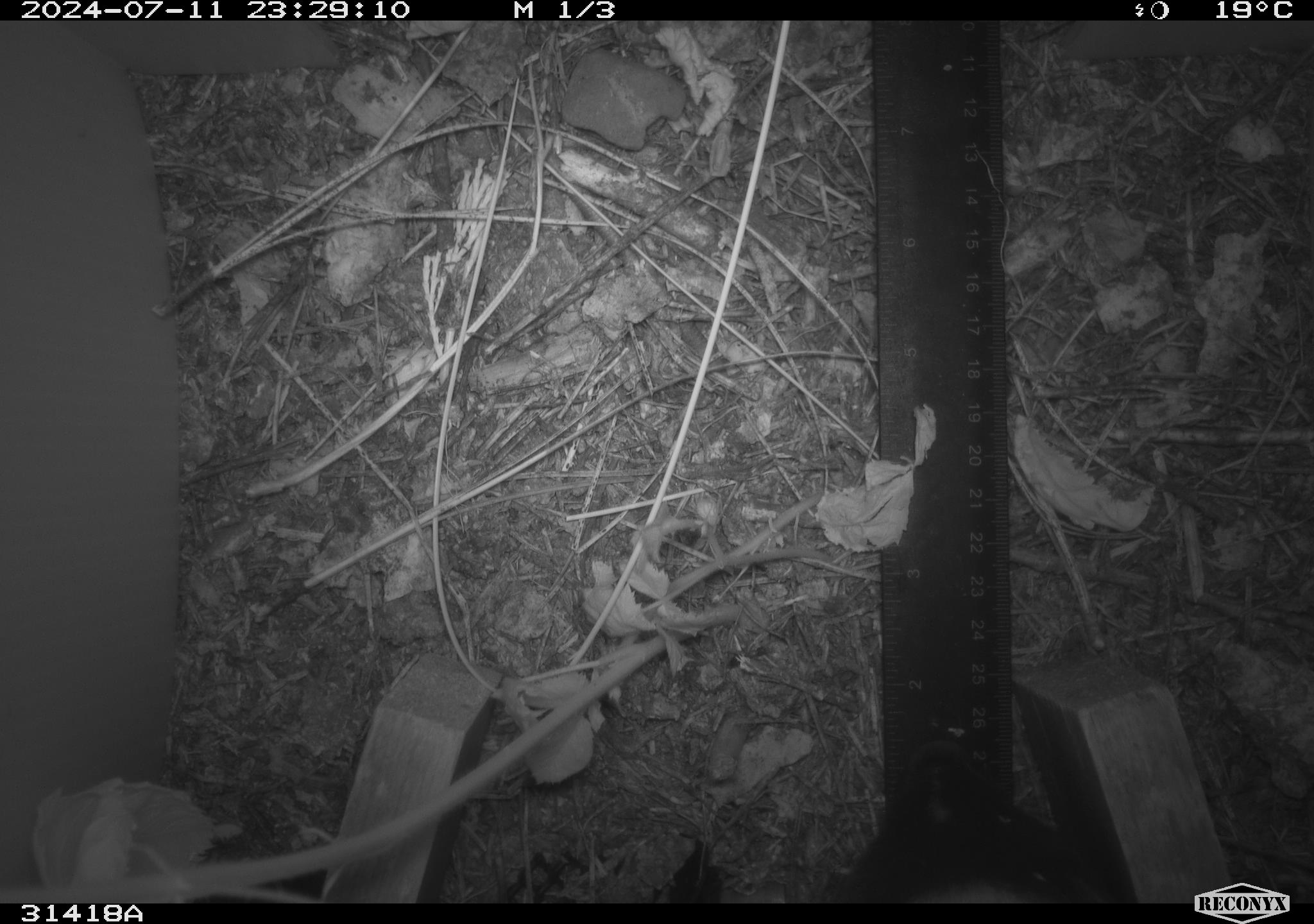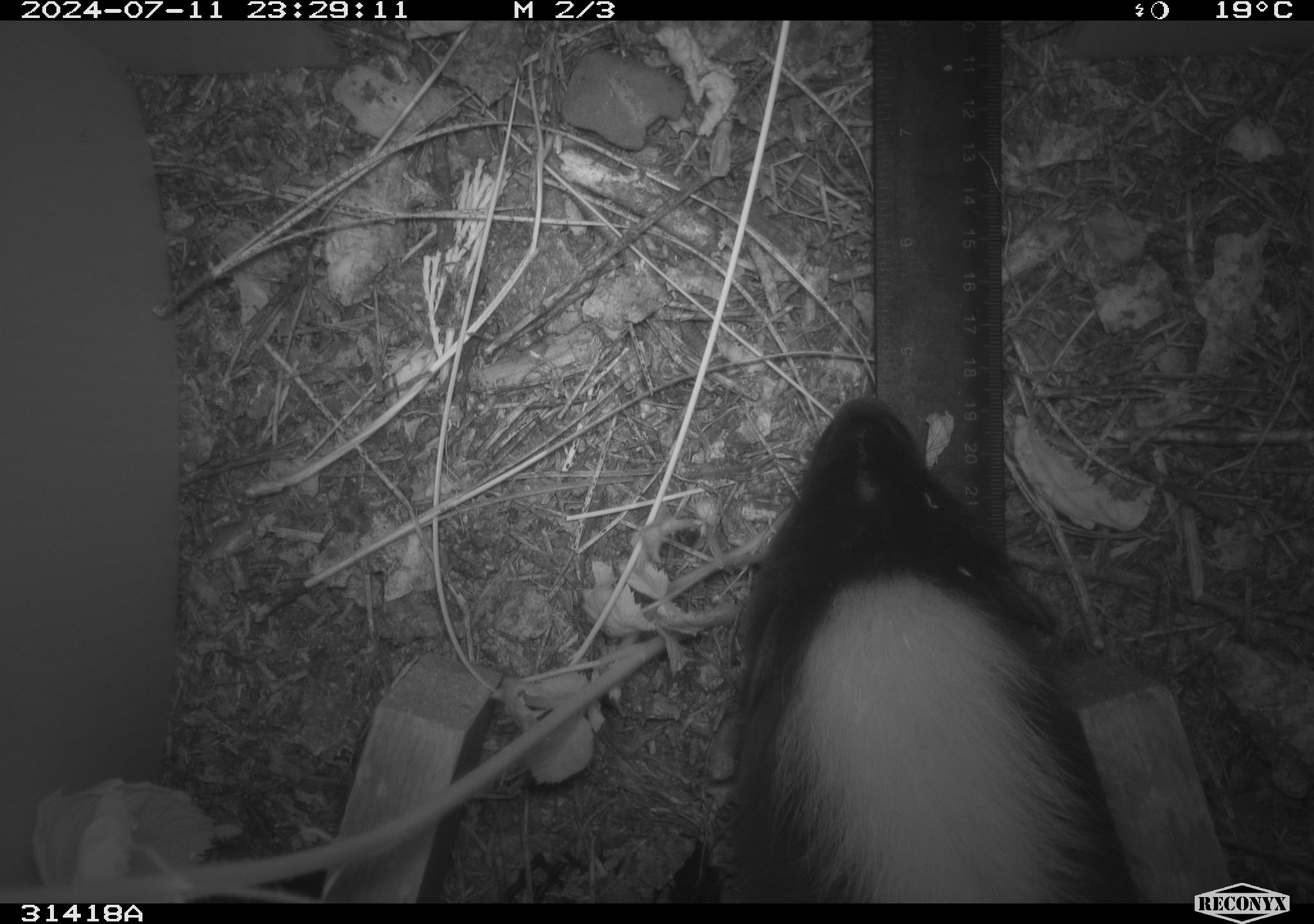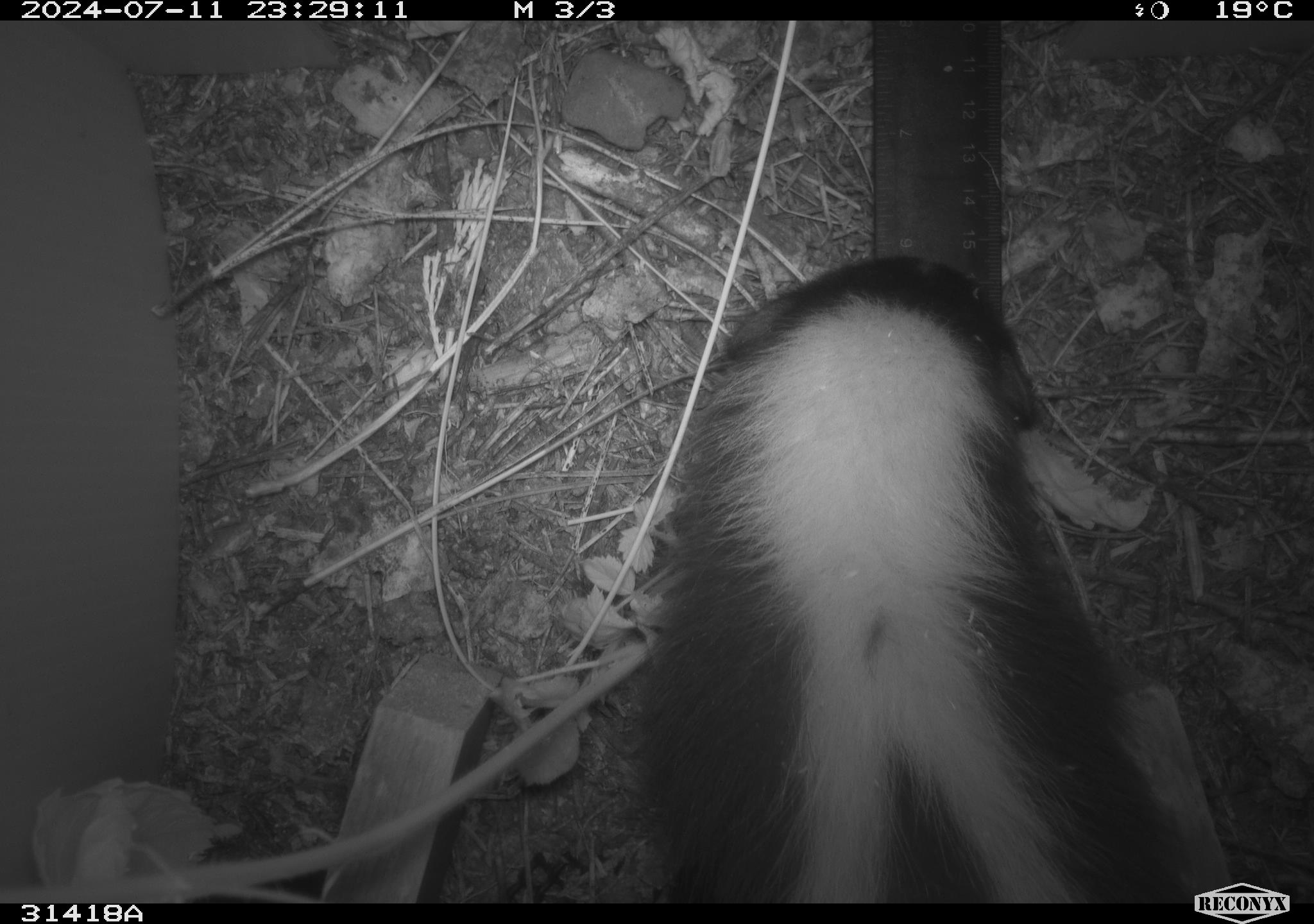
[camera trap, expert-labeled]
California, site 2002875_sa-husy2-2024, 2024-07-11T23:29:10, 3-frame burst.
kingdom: Animalia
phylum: Chordata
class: Mammalia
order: Carnivora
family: Mephitidae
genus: Mephitis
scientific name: Mephitis mephitis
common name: striped skunk